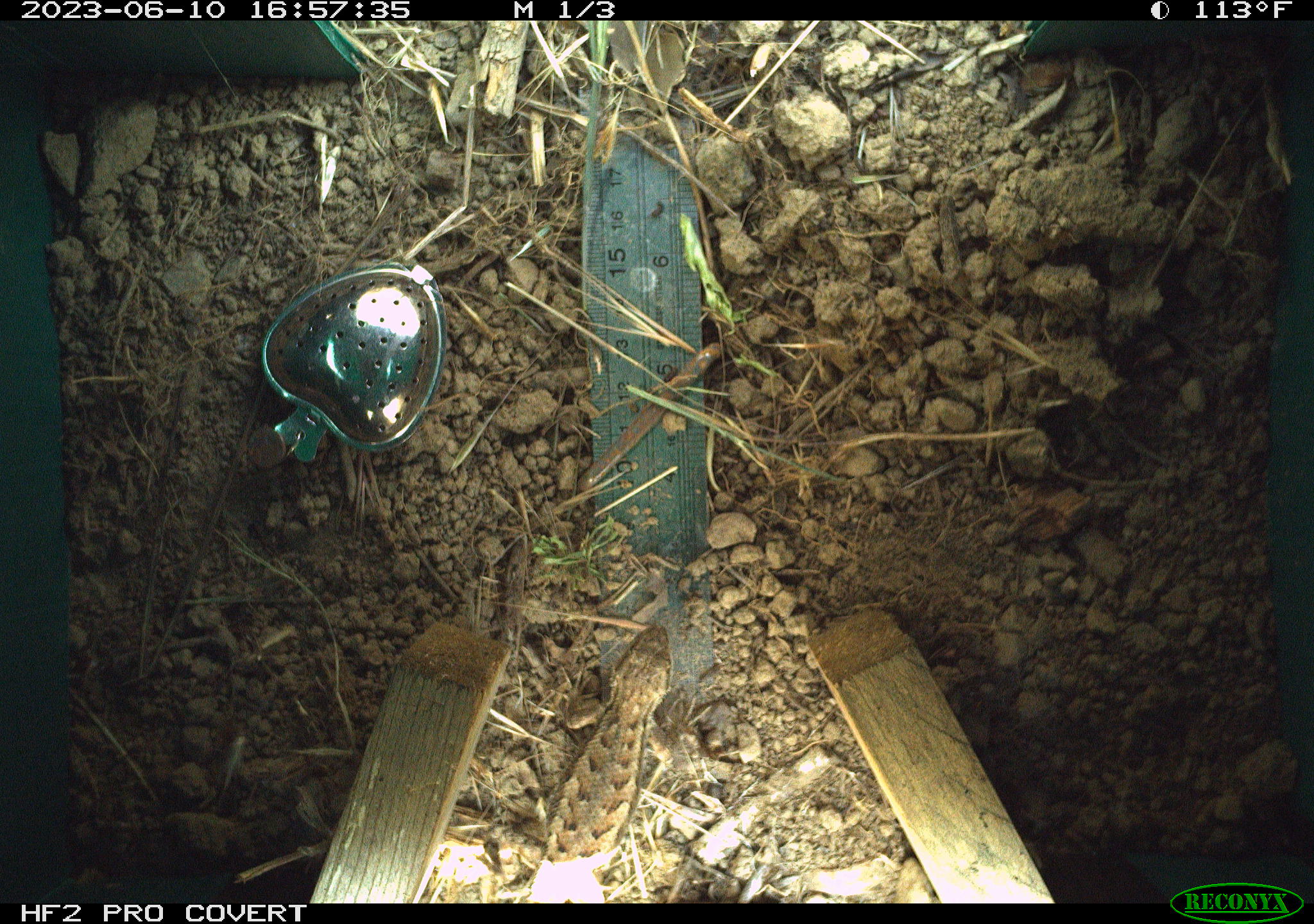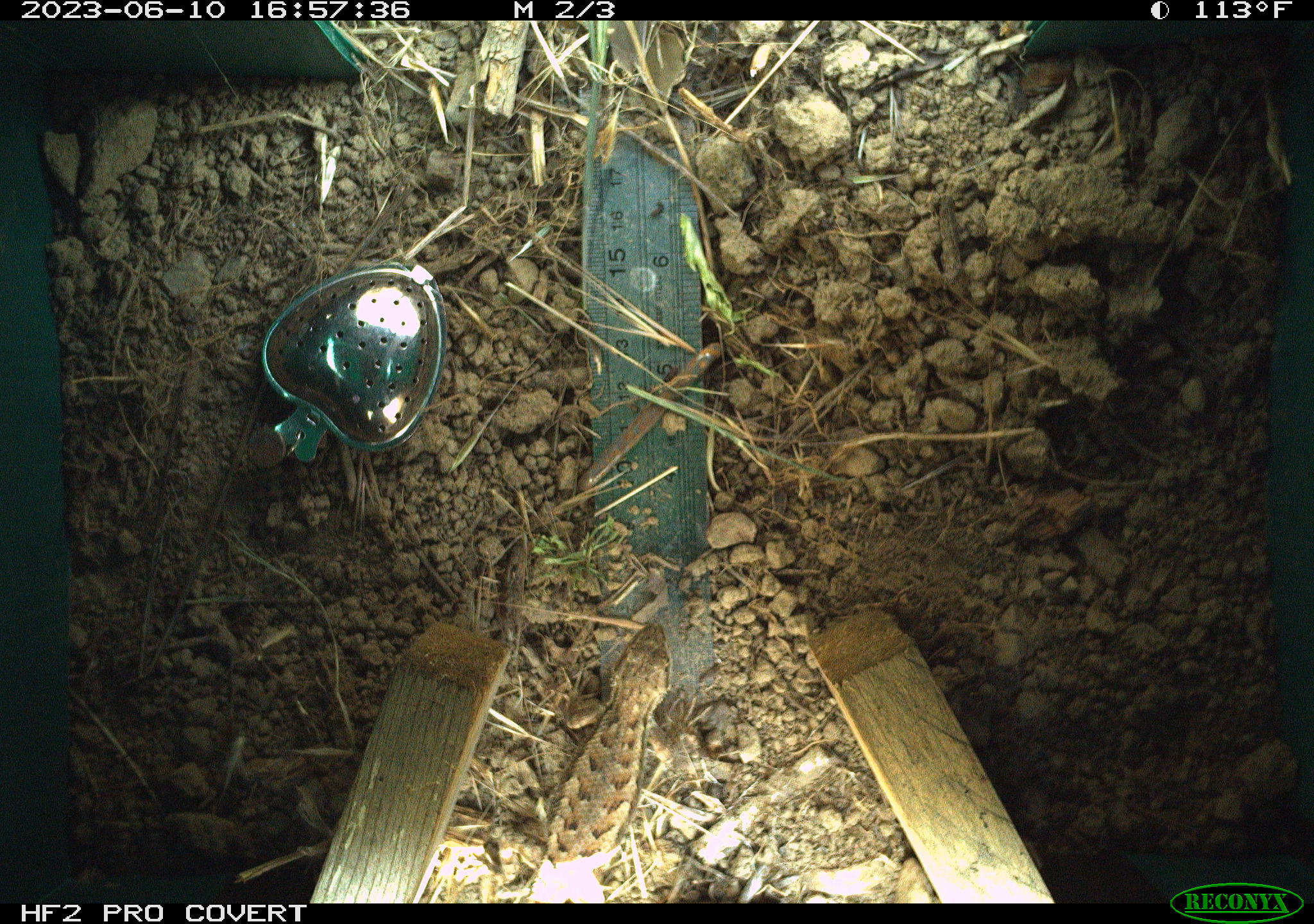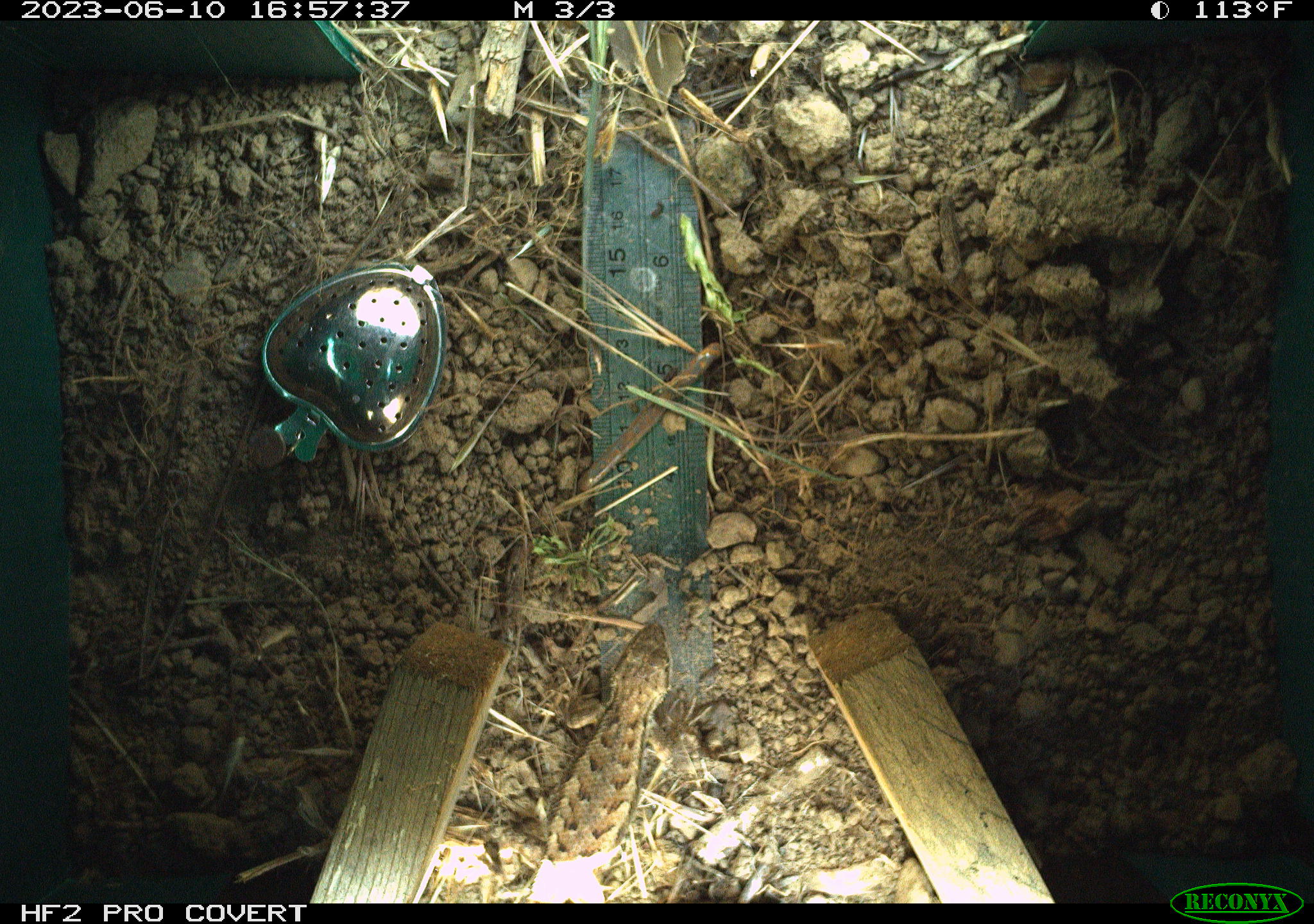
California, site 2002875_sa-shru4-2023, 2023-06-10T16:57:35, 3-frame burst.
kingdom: Animalia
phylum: Chordata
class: Reptilia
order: Squamata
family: Phrynosomatidae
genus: Sceloporus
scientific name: Sceloporus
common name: spiny lizards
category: sceloporus species